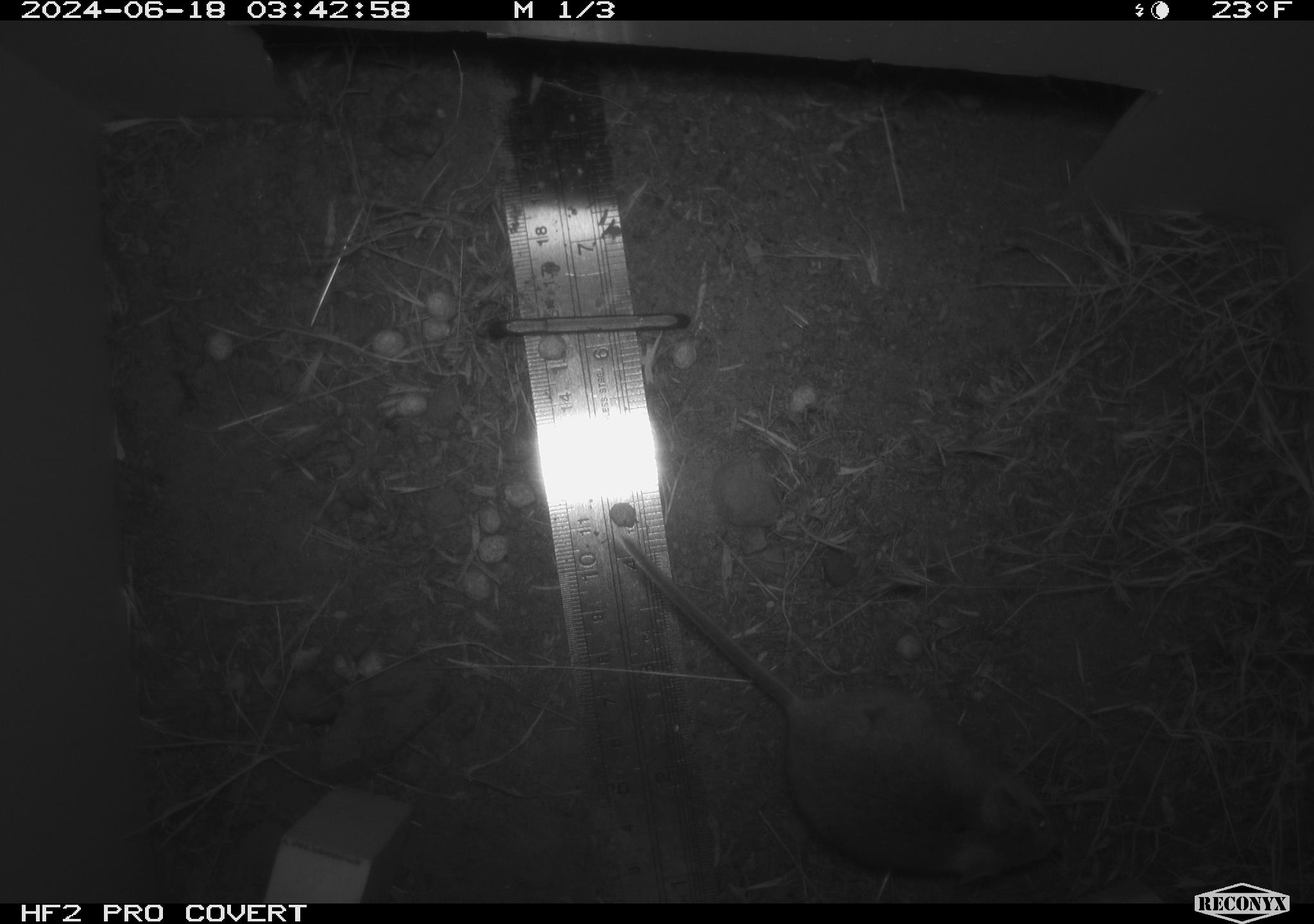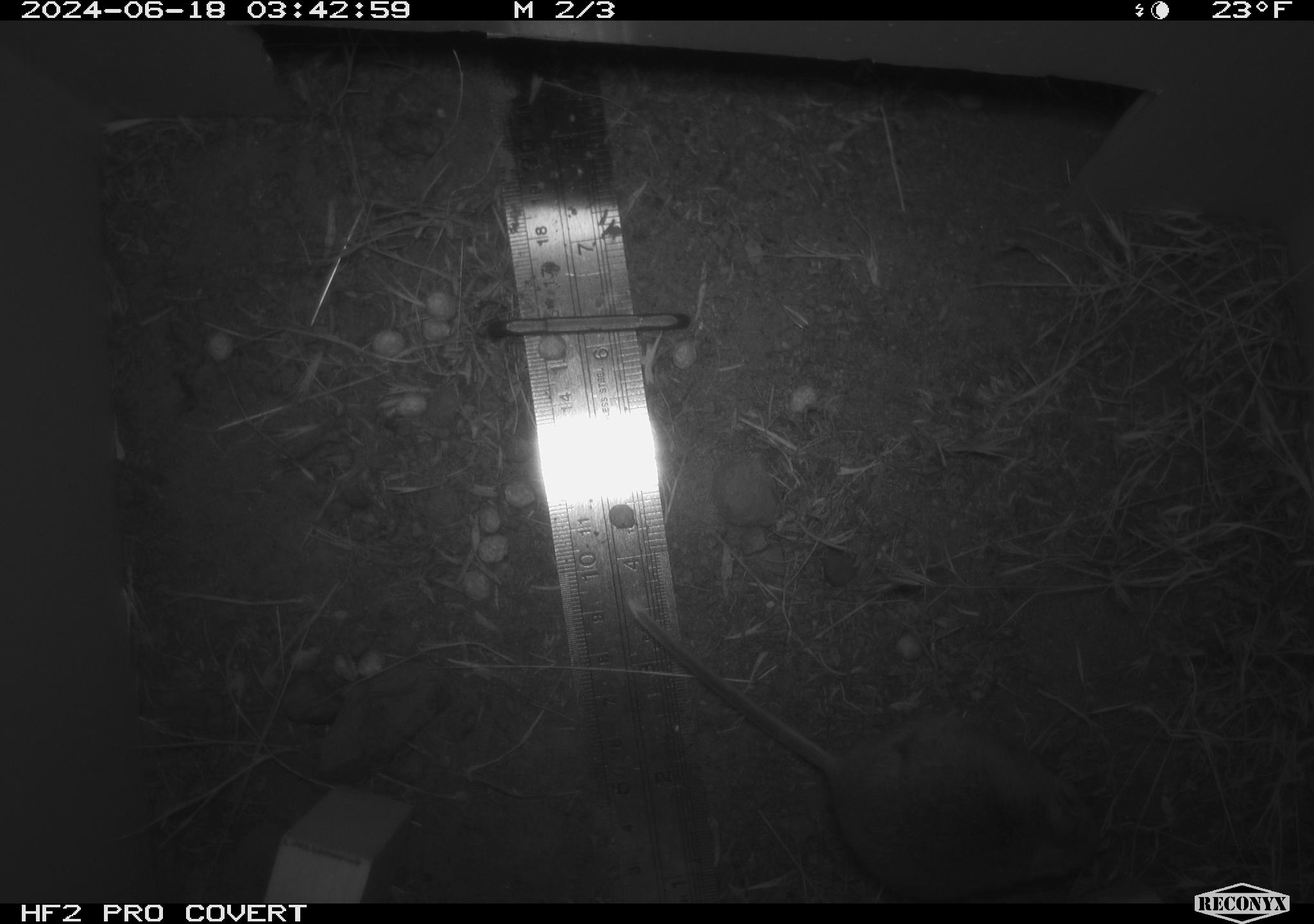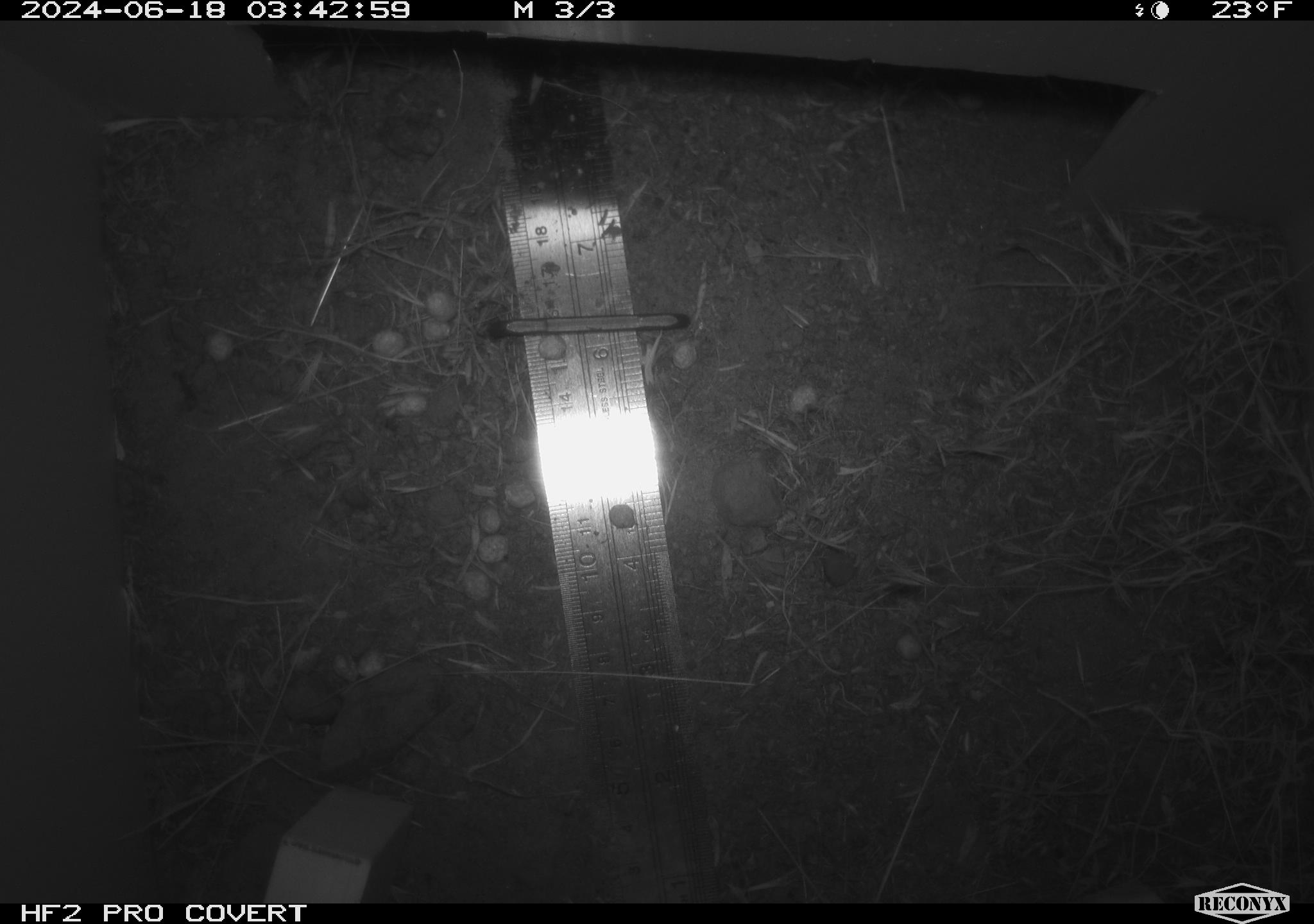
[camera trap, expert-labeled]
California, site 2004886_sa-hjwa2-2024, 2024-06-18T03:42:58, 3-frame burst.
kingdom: Animalia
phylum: Chordata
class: Mammalia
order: Rodentia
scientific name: Rodentia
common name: rodent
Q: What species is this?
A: Rodent (Rodentia).